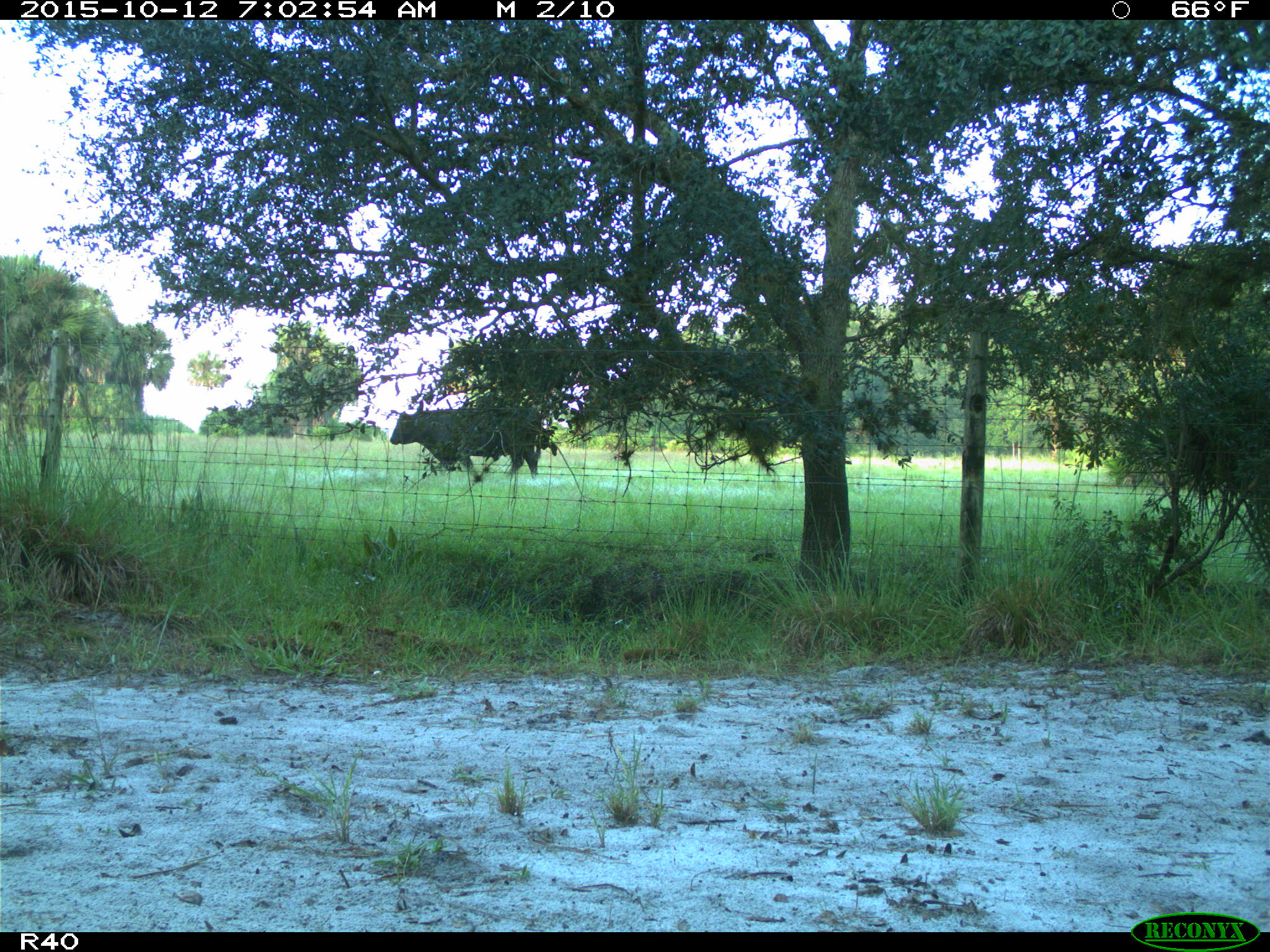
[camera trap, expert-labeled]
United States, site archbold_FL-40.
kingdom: Animalia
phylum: Chordata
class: Mammalia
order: Artiodactyla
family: Bovidae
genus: Bos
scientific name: Bos taurus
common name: domestic cow